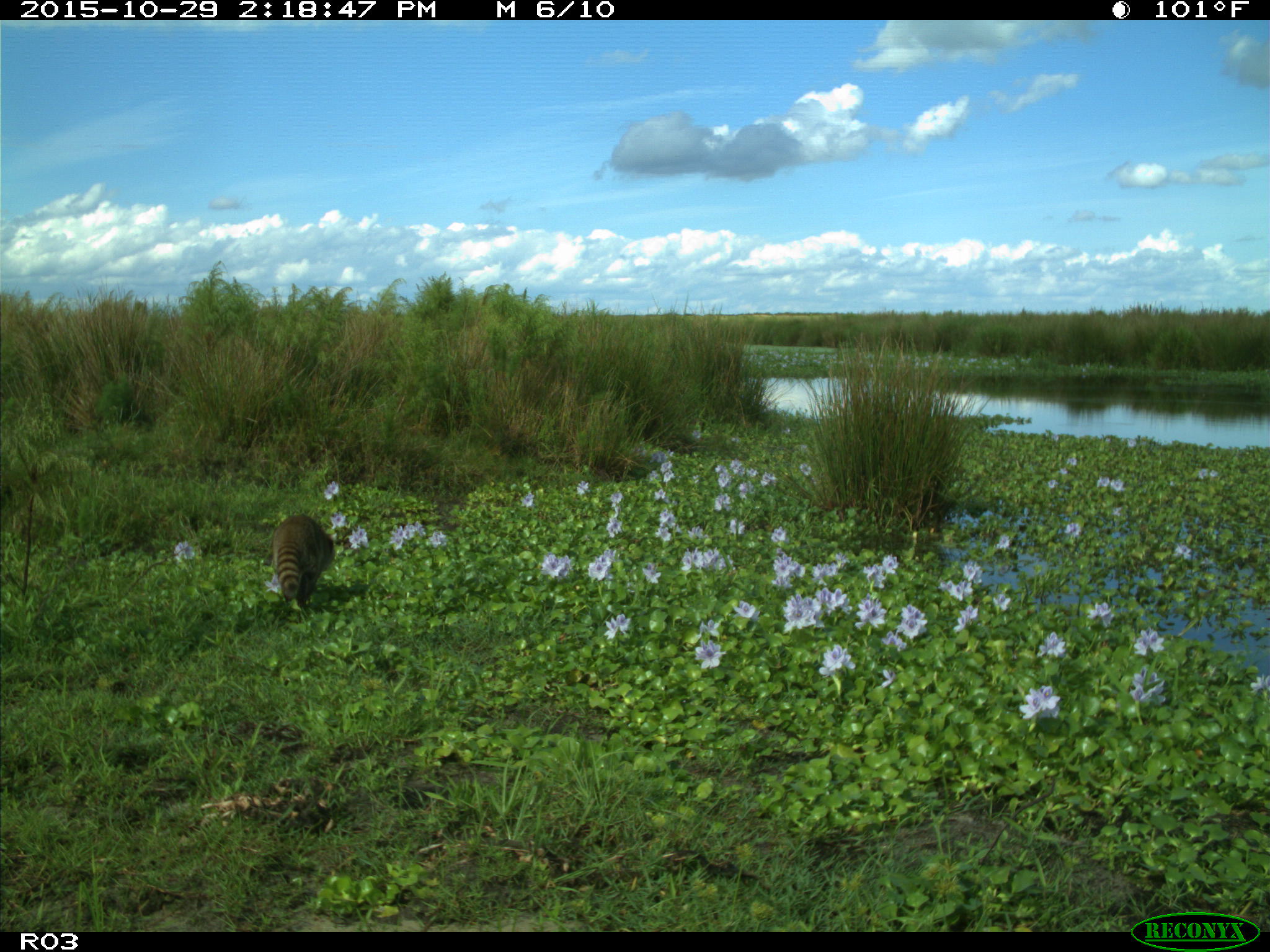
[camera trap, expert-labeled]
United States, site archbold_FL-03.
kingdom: Animalia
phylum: Chordata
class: Mammalia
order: Carnivora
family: Procyonidae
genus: Procyon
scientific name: Procyon lotor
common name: common raccoon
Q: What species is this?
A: Procyon lotor (common raccoon).